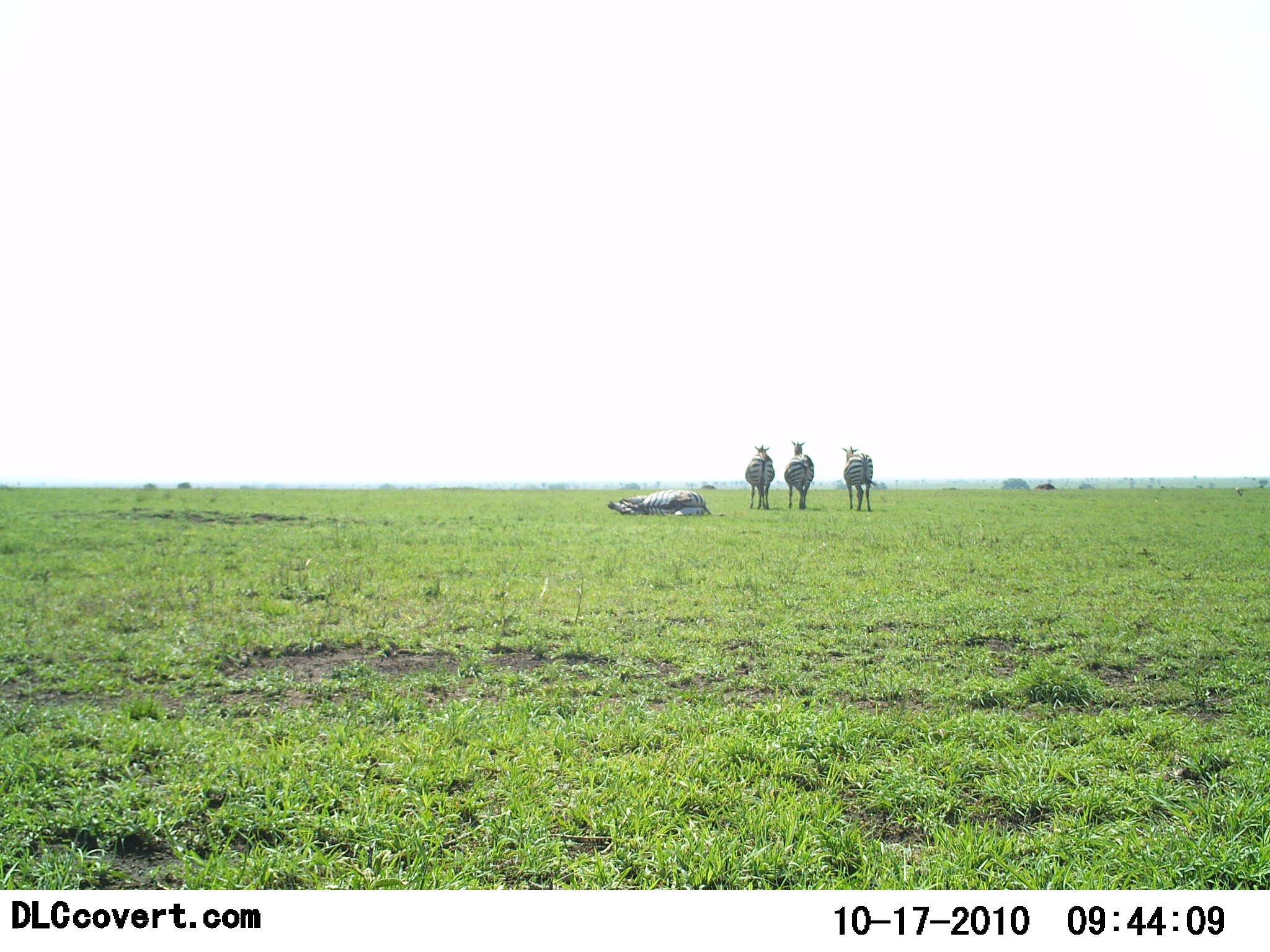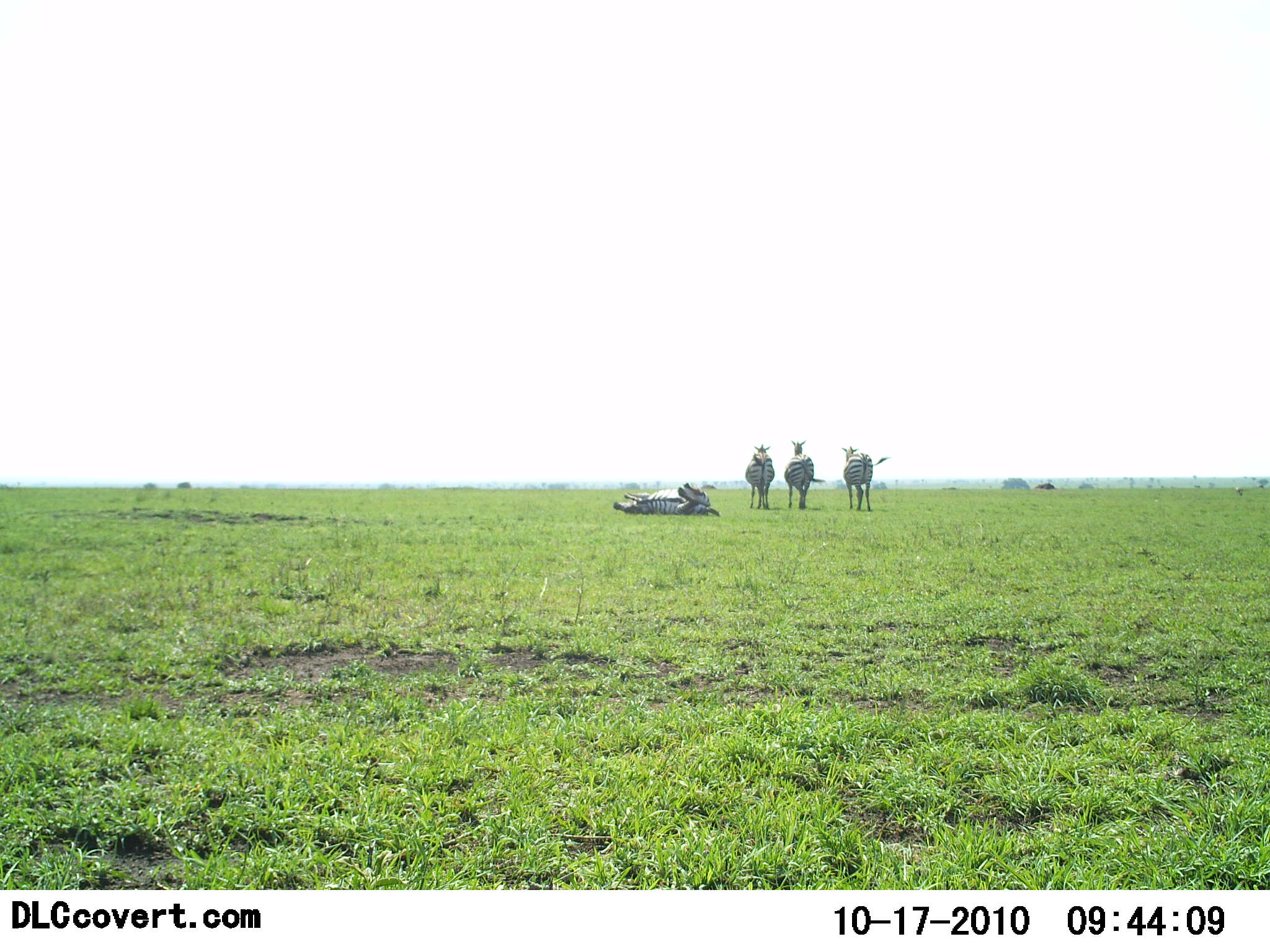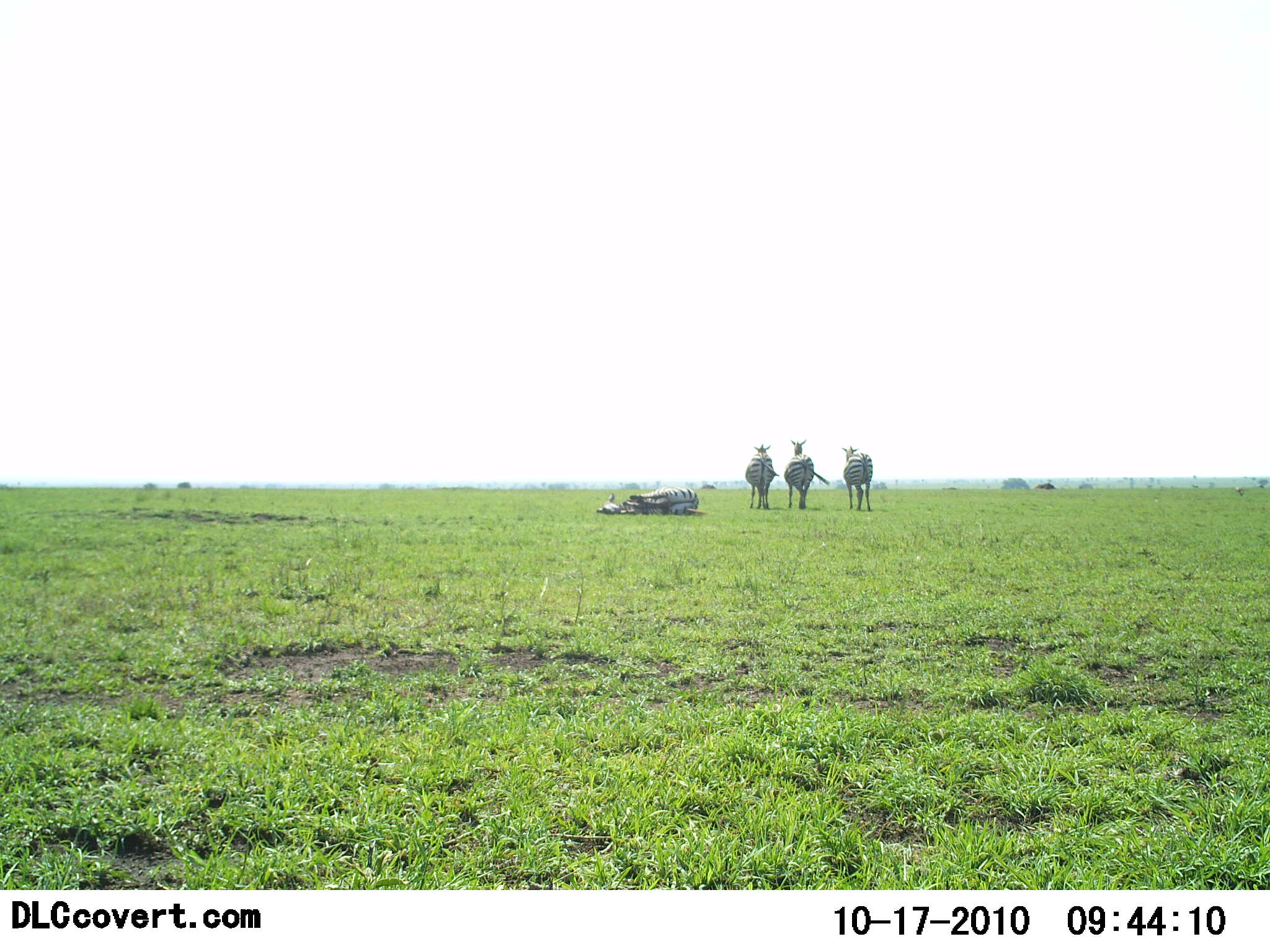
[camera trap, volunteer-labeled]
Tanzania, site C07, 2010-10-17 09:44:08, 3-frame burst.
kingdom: Animalia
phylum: Chordata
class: Mammalia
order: Perissodactyla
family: Equidae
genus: Equus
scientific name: Equus quagga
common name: plains zebra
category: zebra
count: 4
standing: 87%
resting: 73%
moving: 7%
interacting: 20%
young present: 0%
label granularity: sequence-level